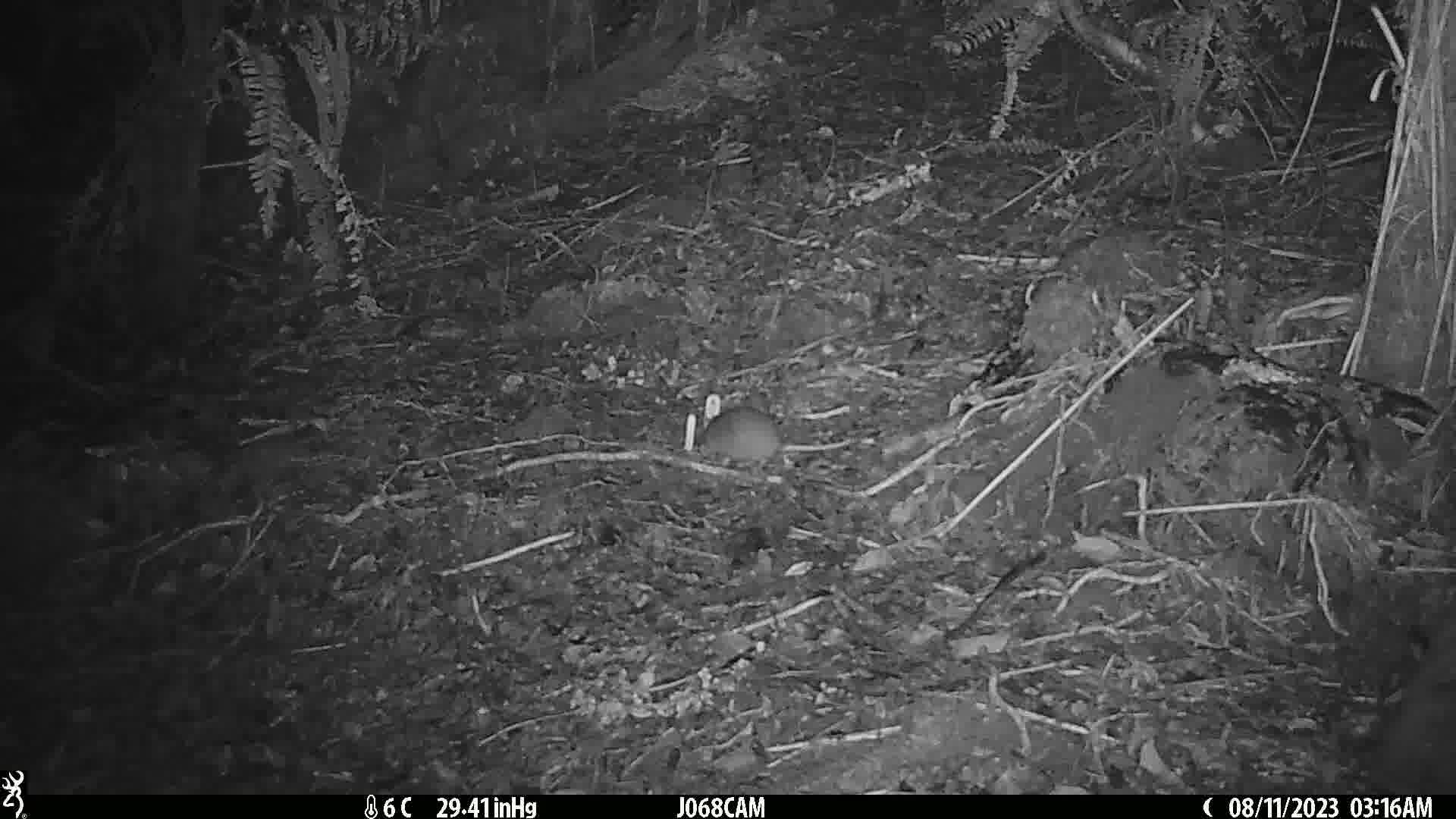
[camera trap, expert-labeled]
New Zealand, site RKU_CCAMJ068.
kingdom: Animalia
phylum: Chordata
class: Mammalia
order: Rodentia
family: Muridae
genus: Rattus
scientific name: Rattus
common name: rat